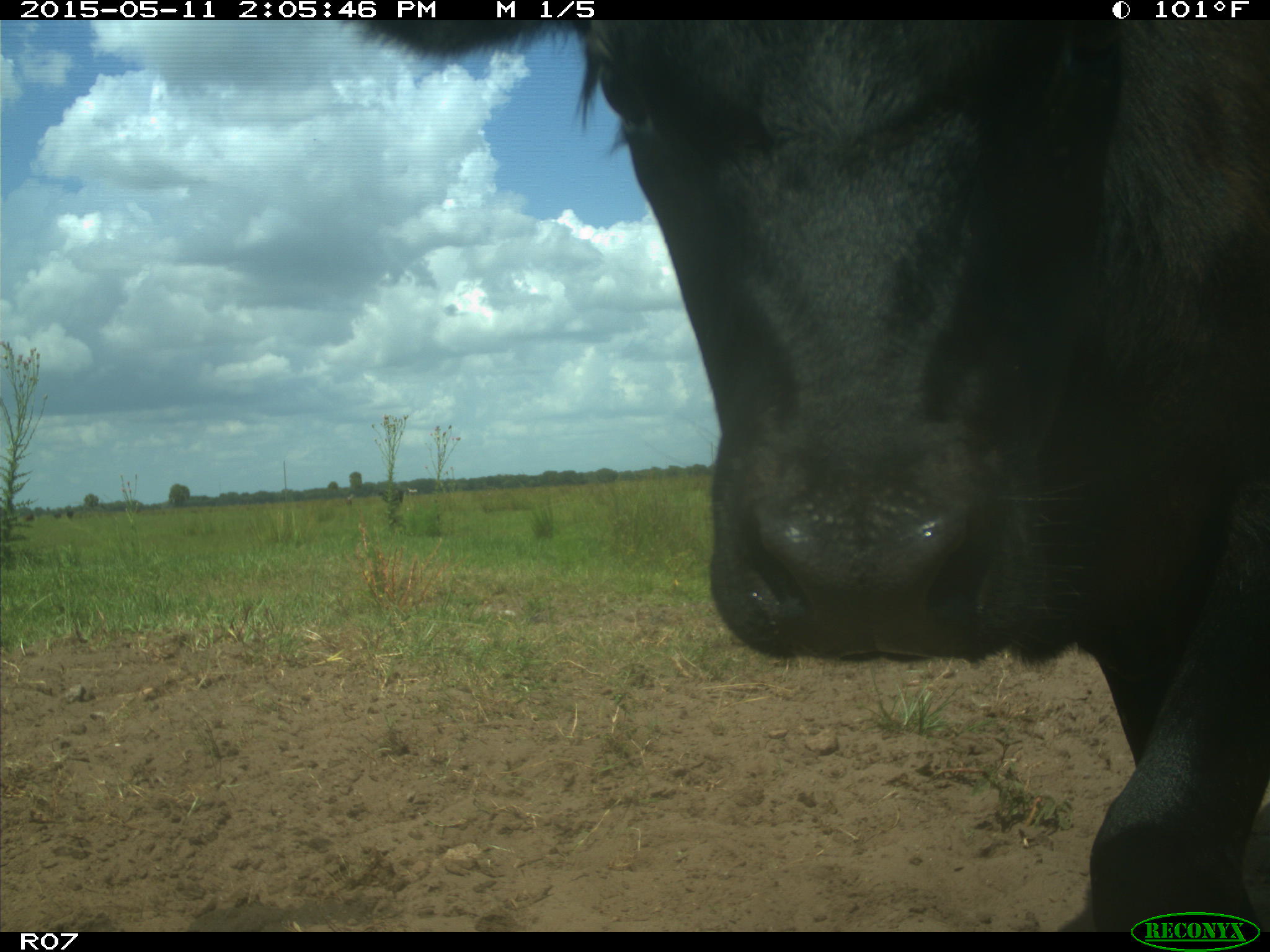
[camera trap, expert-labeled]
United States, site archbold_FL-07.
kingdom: Animalia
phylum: Chordata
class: Mammalia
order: Artiodactyla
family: Bovidae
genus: Bos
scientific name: Bos taurus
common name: domestic cow